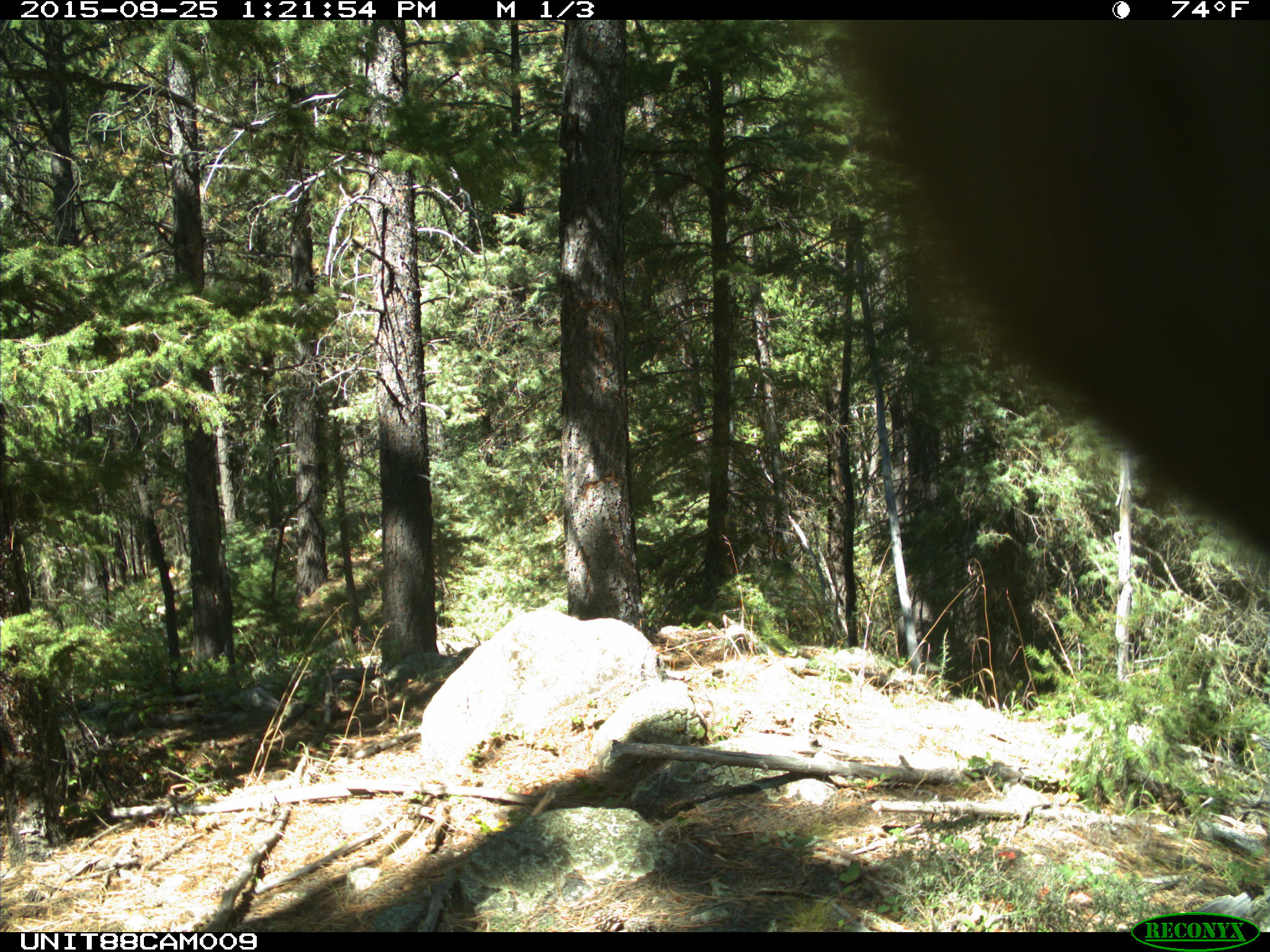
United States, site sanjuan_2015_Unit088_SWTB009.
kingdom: Animalia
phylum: Chordata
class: Mammalia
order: Artiodactyla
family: Cervidae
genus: Cervus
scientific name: Cervus elaphus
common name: red deer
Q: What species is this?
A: Cervus elaphus (red deer).